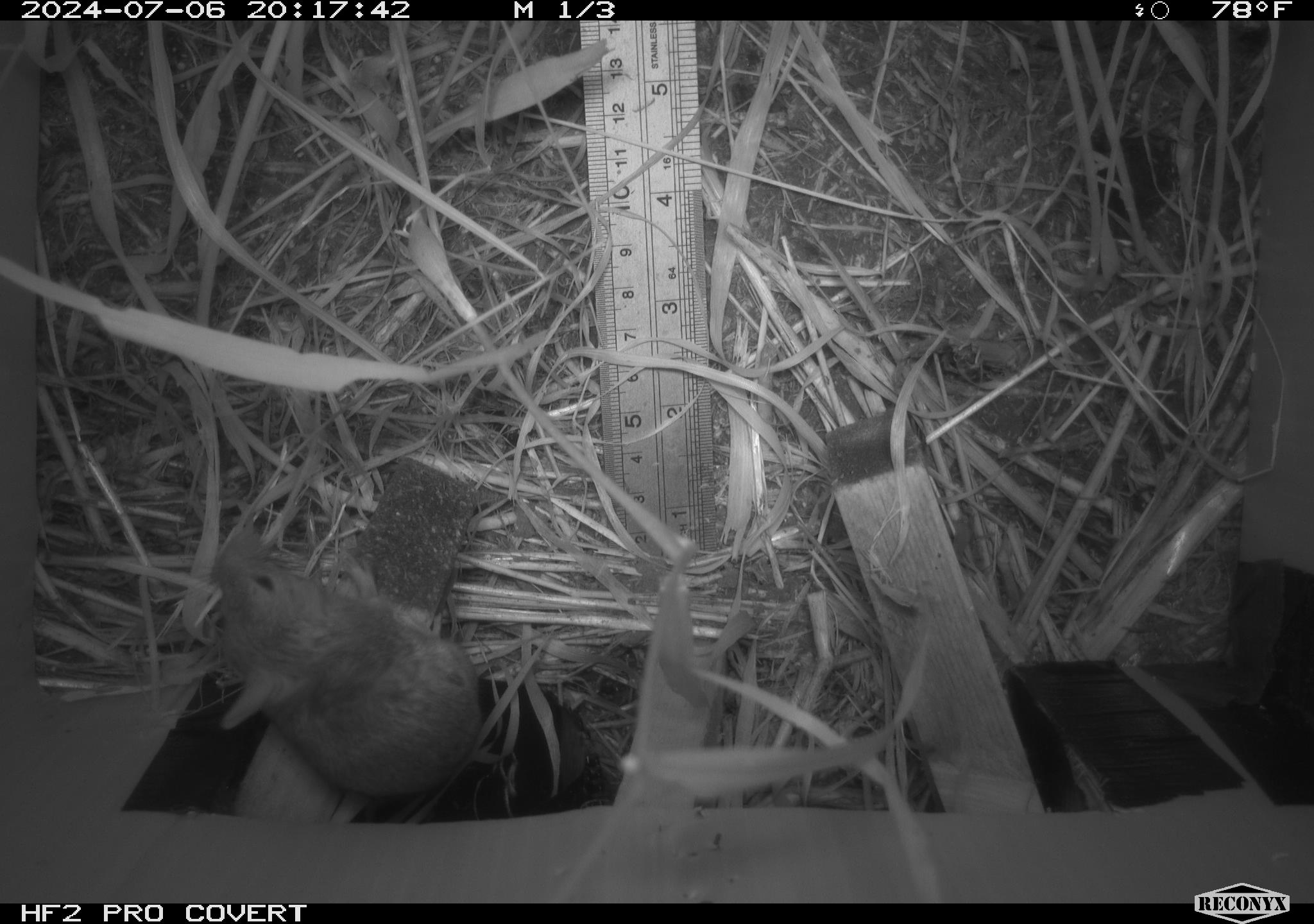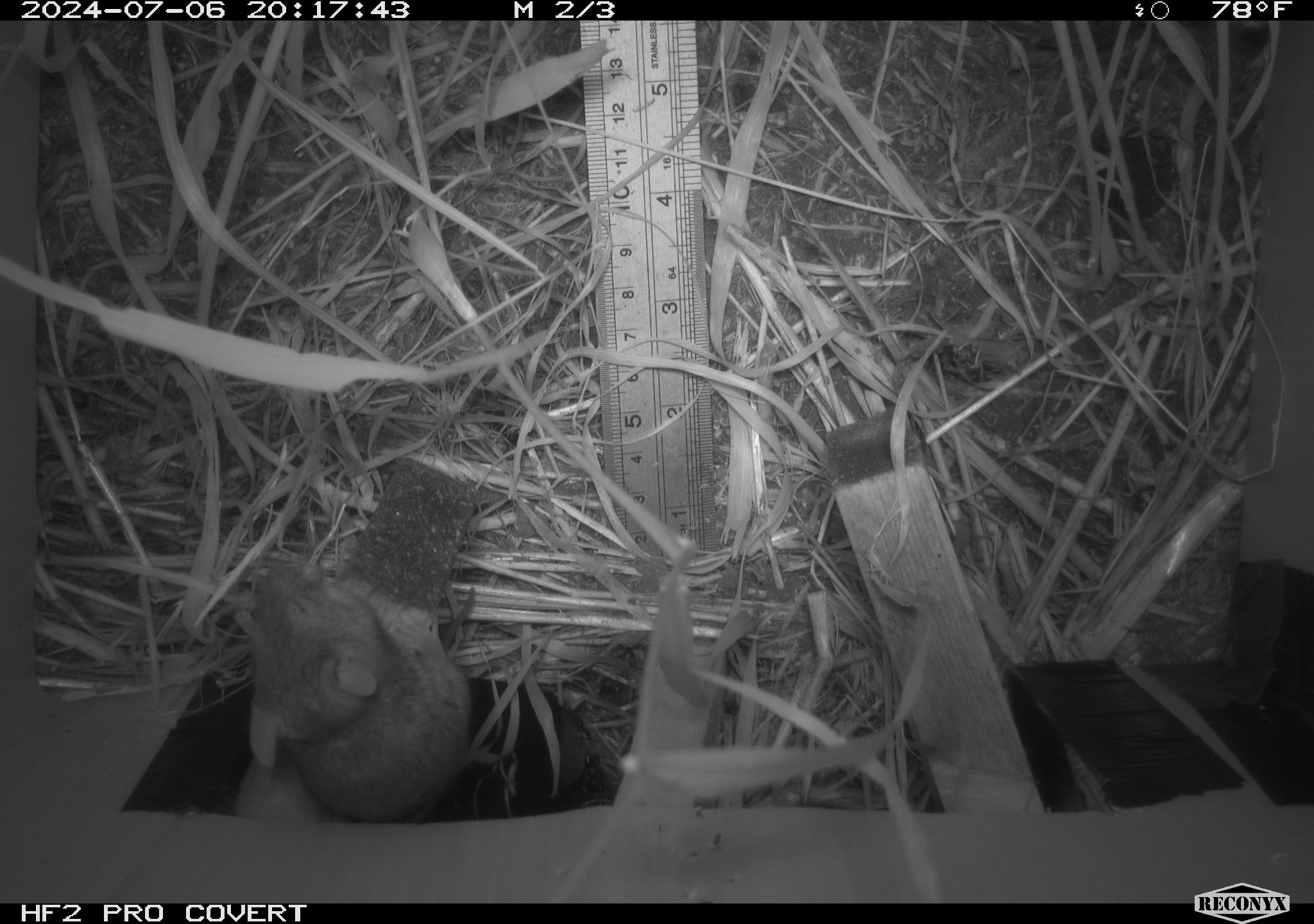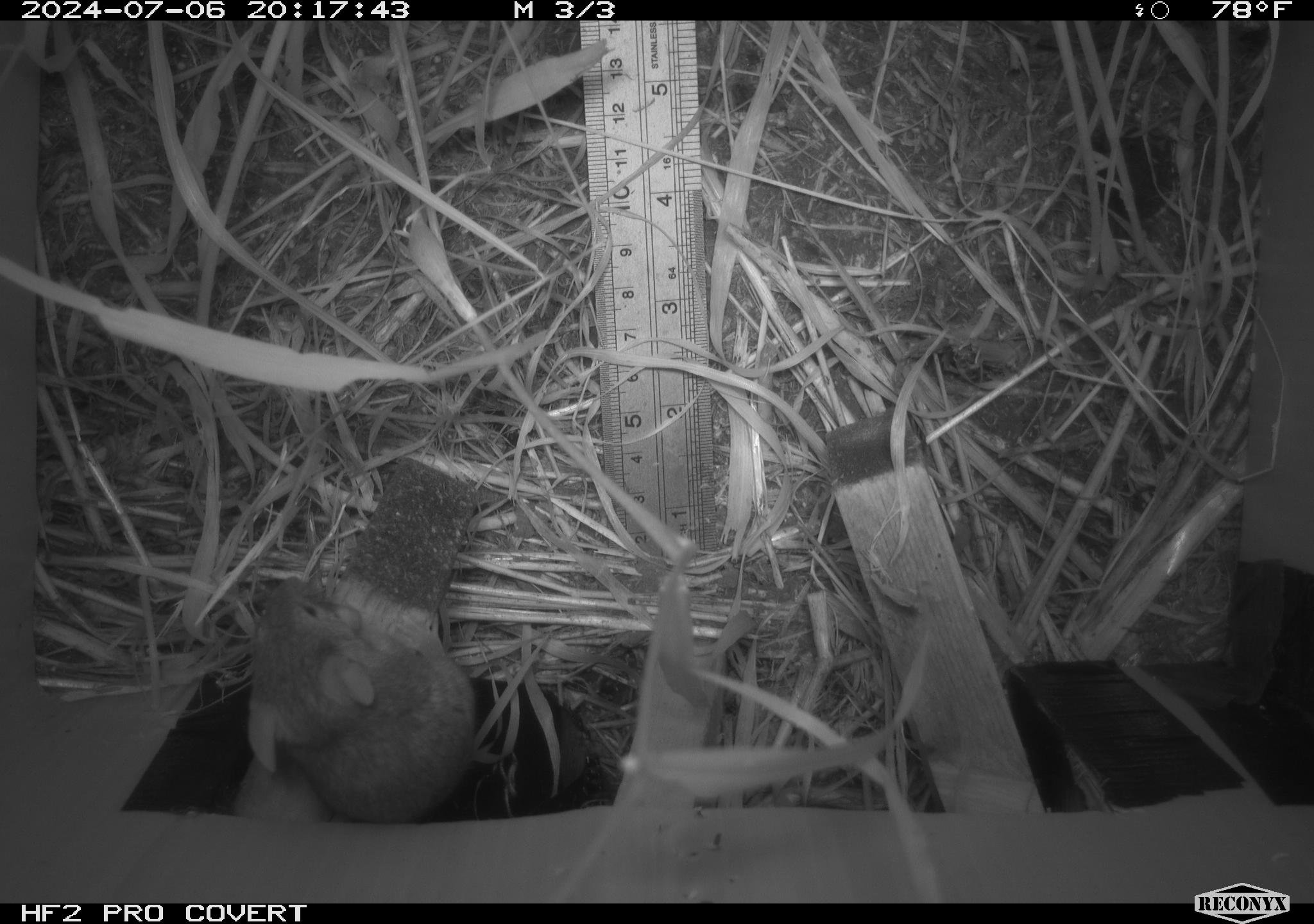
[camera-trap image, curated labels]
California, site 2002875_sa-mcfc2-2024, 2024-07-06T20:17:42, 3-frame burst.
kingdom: Animalia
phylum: Chordata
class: Mammalia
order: Rodentia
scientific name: Rodentia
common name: rodent